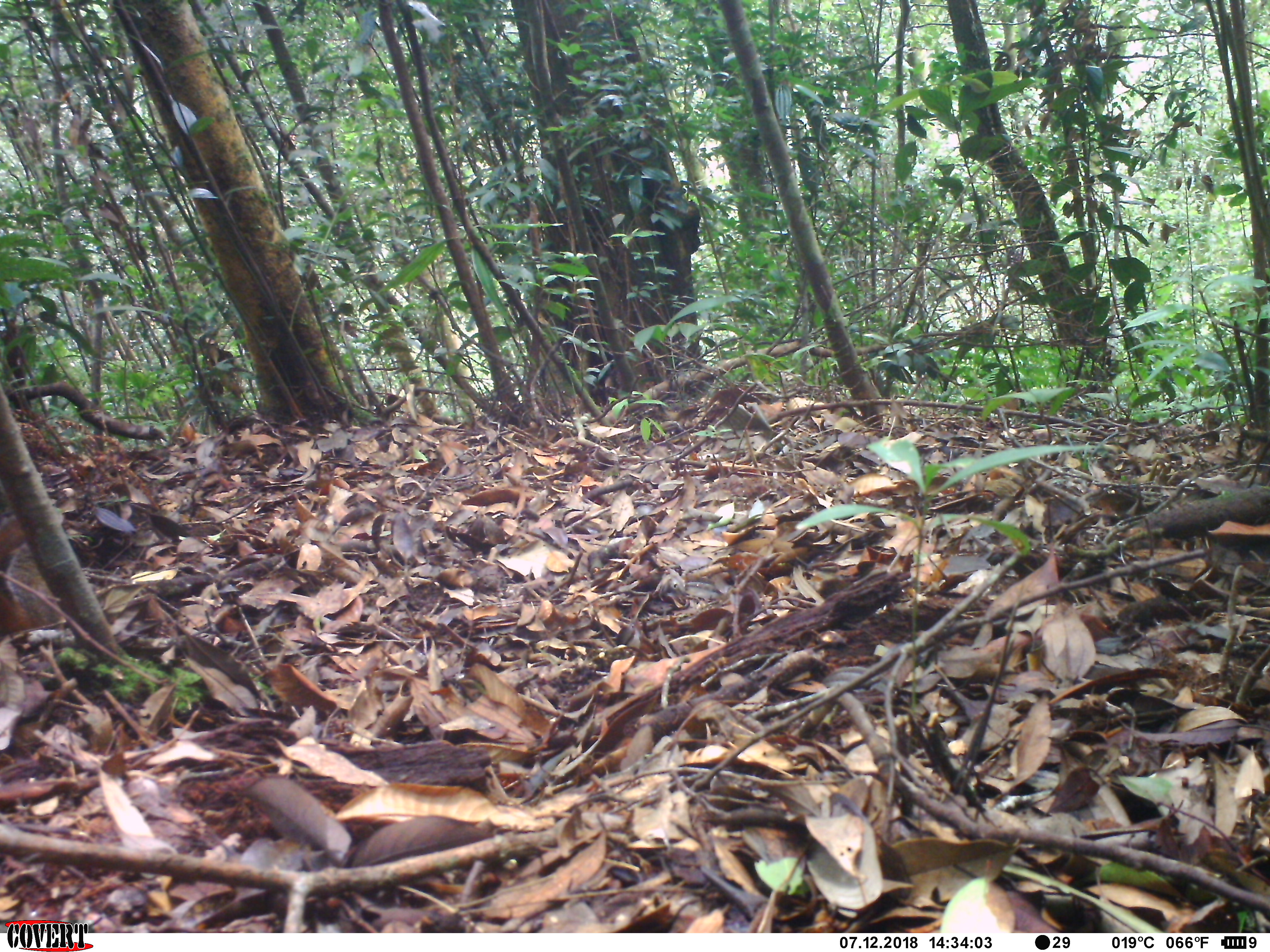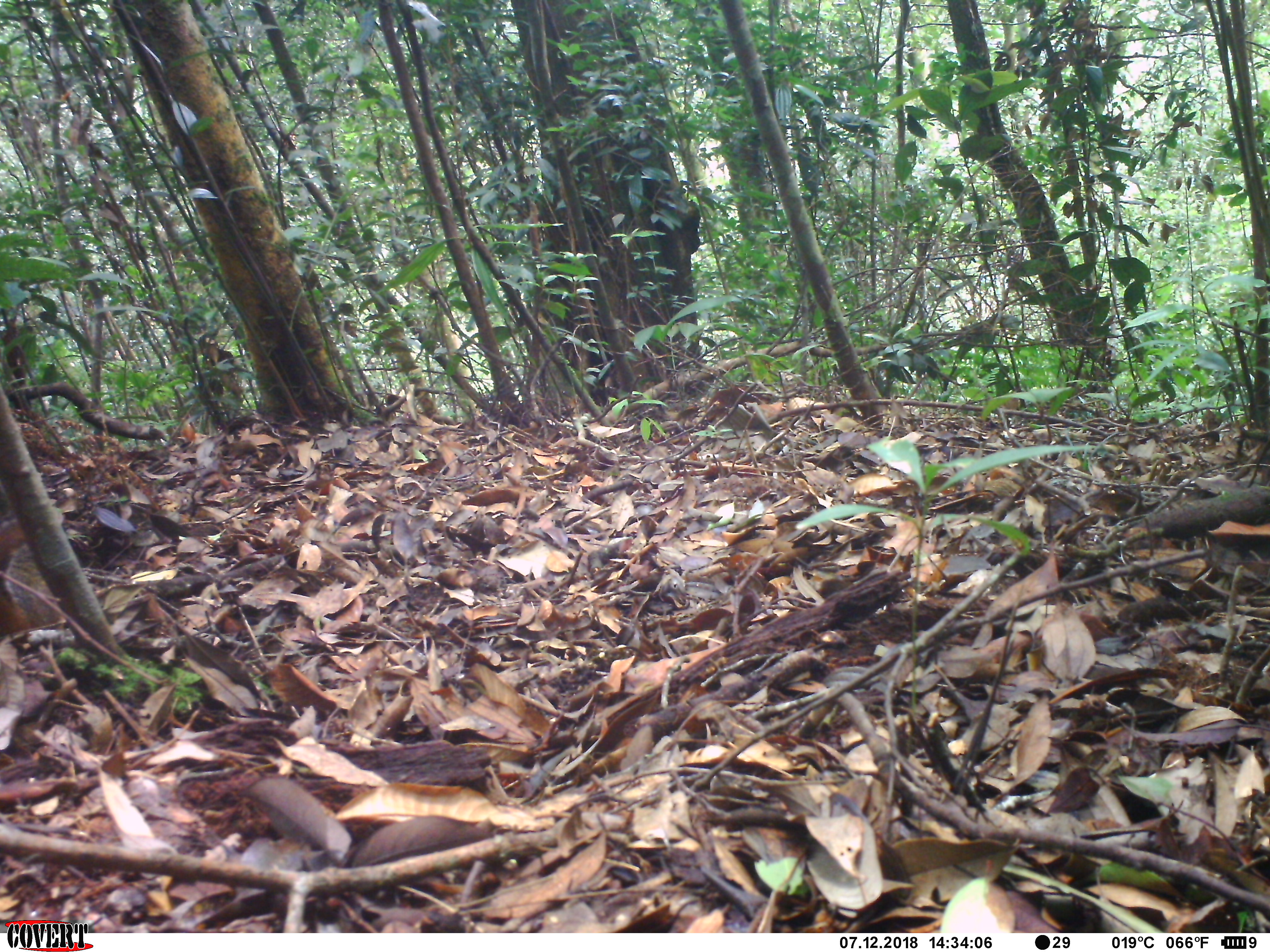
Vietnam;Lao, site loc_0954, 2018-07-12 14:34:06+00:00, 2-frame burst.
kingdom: Animalia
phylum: Chordata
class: Mammalia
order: Rodentia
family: Sciuridae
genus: Dremomys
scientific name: Dremomys rufigenis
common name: red-cheeked squirrel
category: red cheeked squirrel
Red cheeked squirrel (red-cheeked squirrel) (Dremomys rufigenis). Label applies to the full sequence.